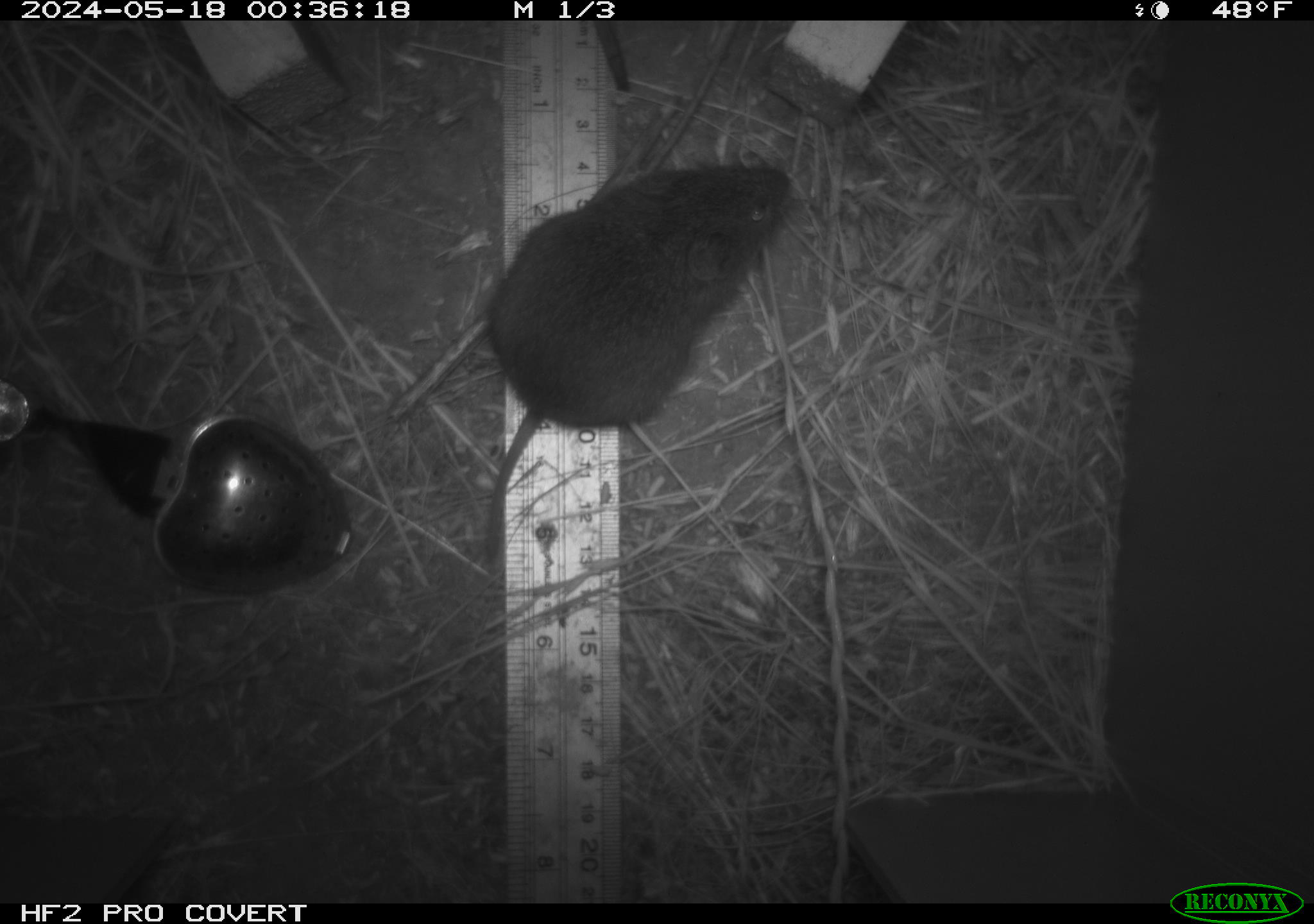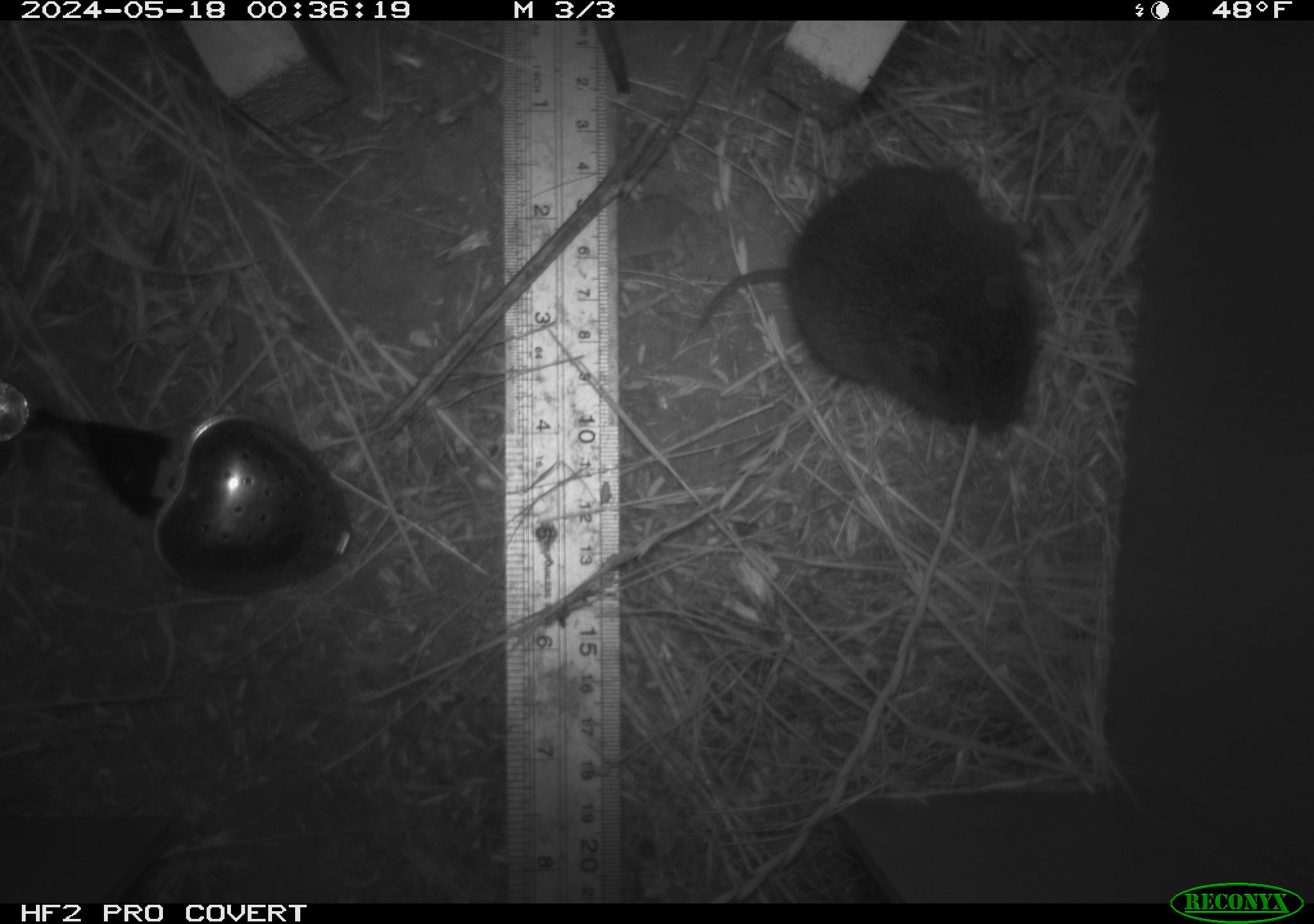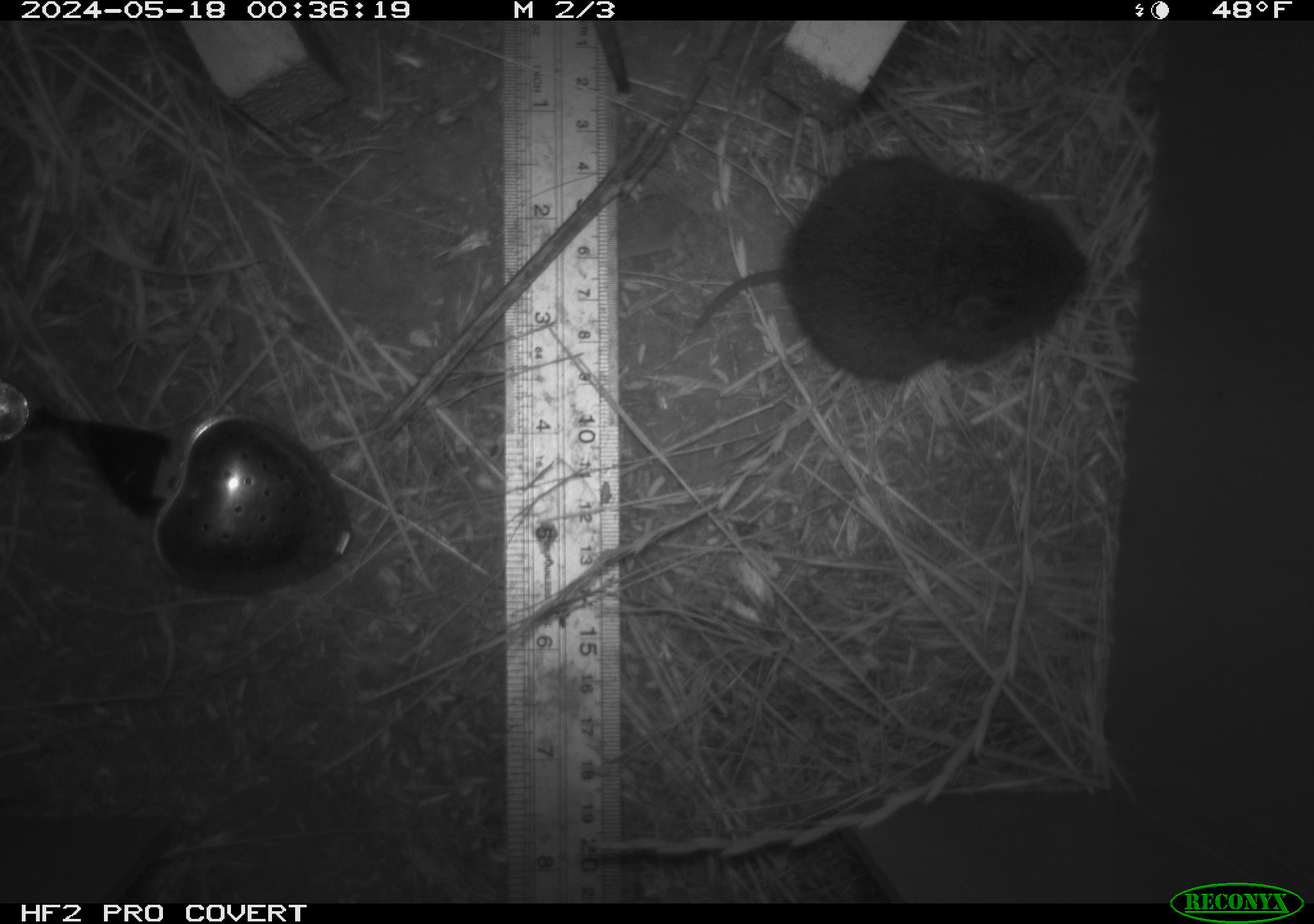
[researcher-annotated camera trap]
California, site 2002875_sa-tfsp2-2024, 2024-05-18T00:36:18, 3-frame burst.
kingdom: Animalia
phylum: Chordata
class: Mammalia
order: Rodentia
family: Cricetidae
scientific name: Arvicolinae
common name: voles, lemmings, and muskrats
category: arvicolinae subfamily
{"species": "arvicolinae subfamily (voles, lemmings, and muskrats) (Arvicolinae)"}